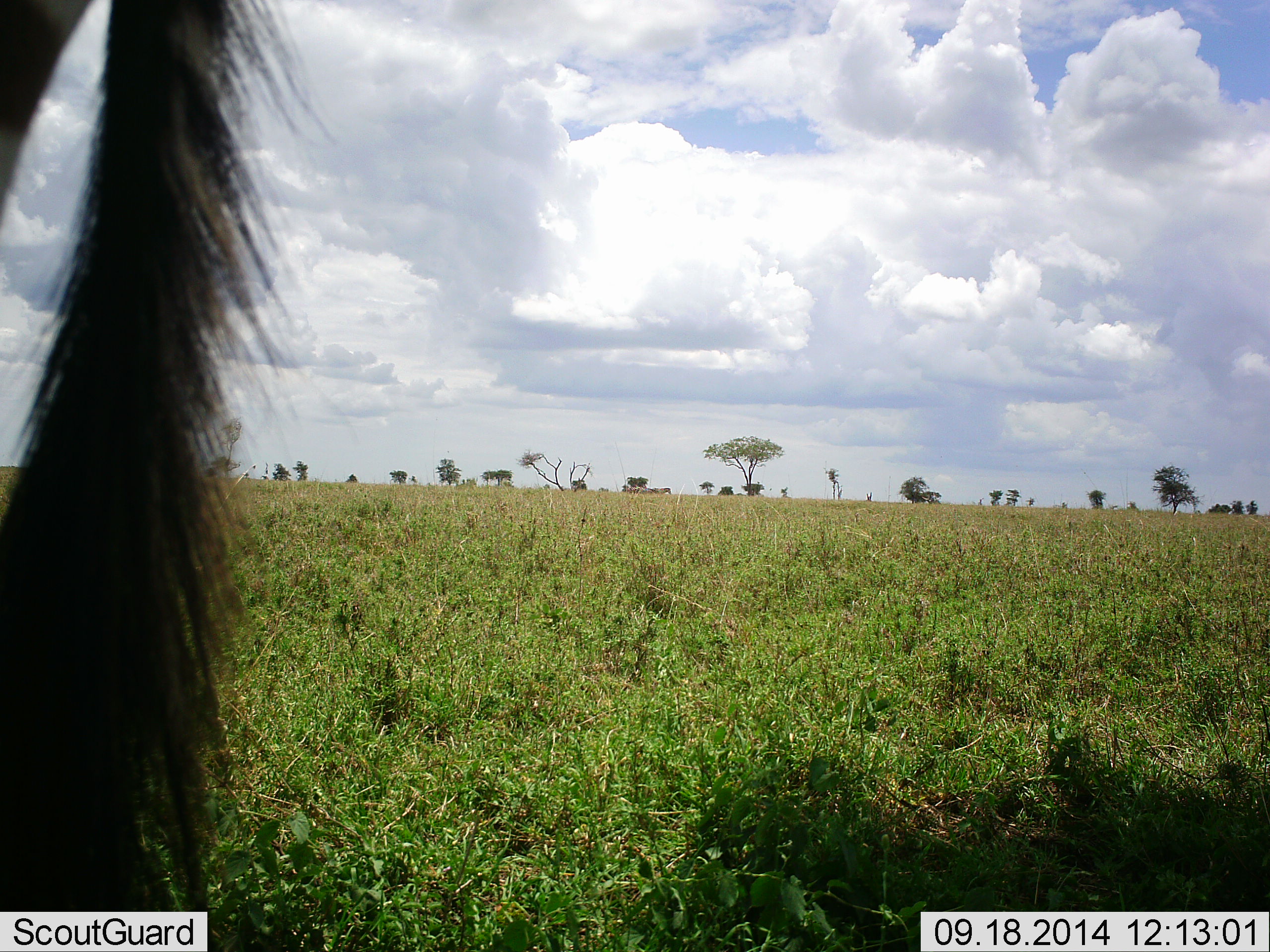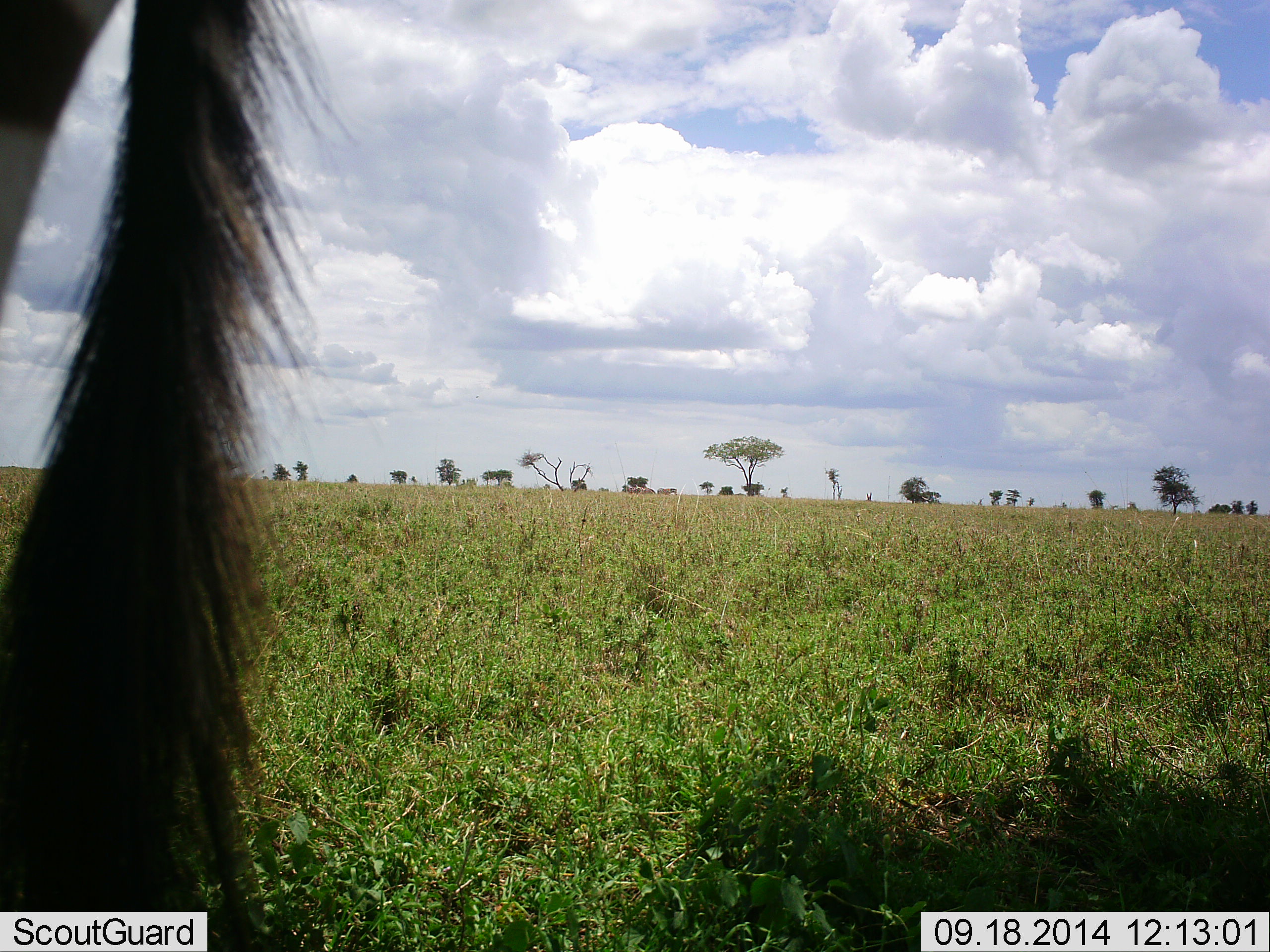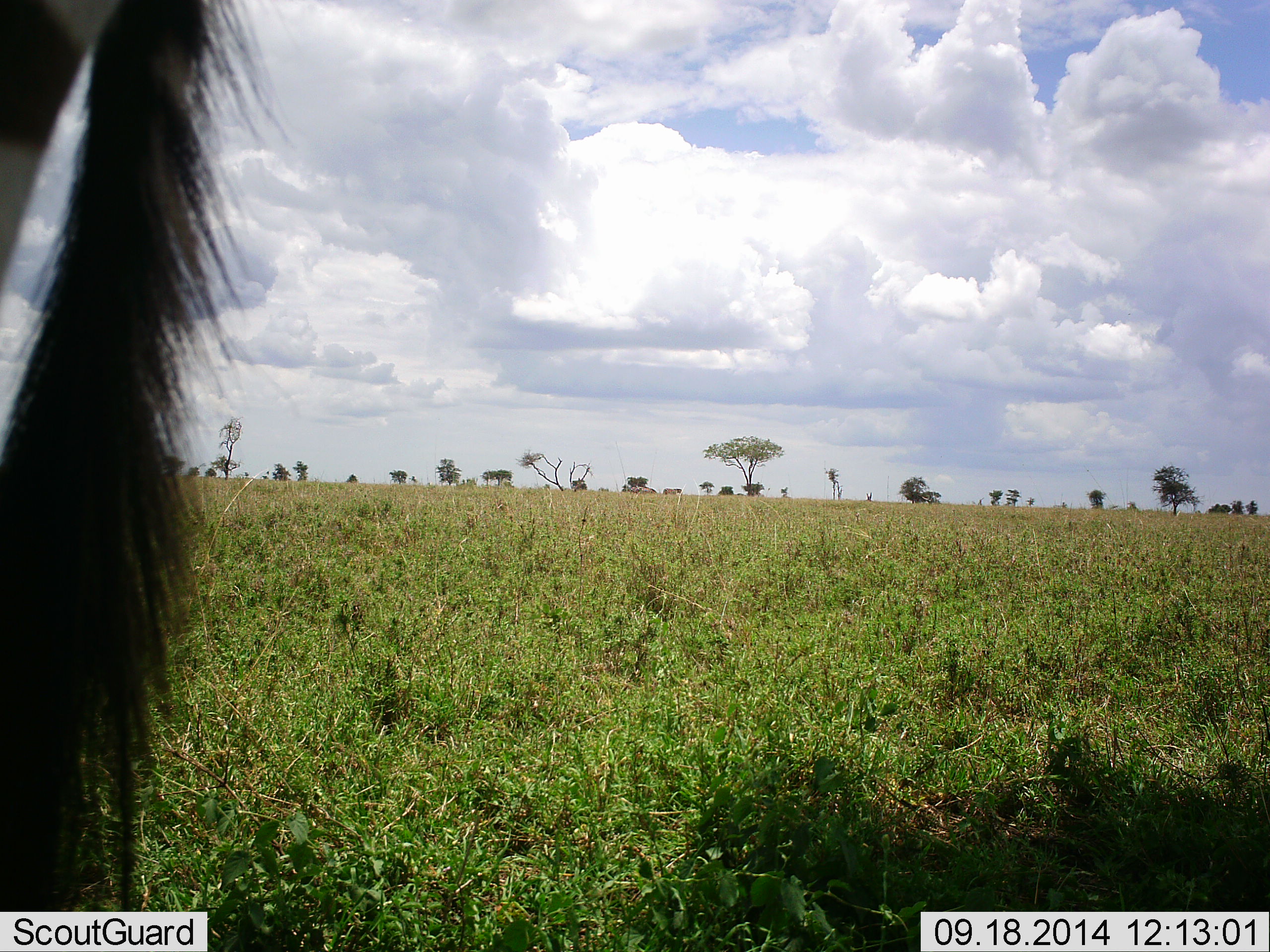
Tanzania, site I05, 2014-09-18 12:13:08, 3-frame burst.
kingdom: Animalia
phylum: Chordata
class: Mammalia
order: Perissodactyla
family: Equidae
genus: Equus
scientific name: Equus quagga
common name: plains zebra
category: zebra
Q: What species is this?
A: Zebra (plains zebra) (Equus quagga).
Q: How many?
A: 1.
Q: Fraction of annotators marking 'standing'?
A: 91%.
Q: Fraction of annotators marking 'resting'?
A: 0%.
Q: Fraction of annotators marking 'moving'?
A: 27%.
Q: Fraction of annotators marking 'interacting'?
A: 0%.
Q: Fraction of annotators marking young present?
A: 0%.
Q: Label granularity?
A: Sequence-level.